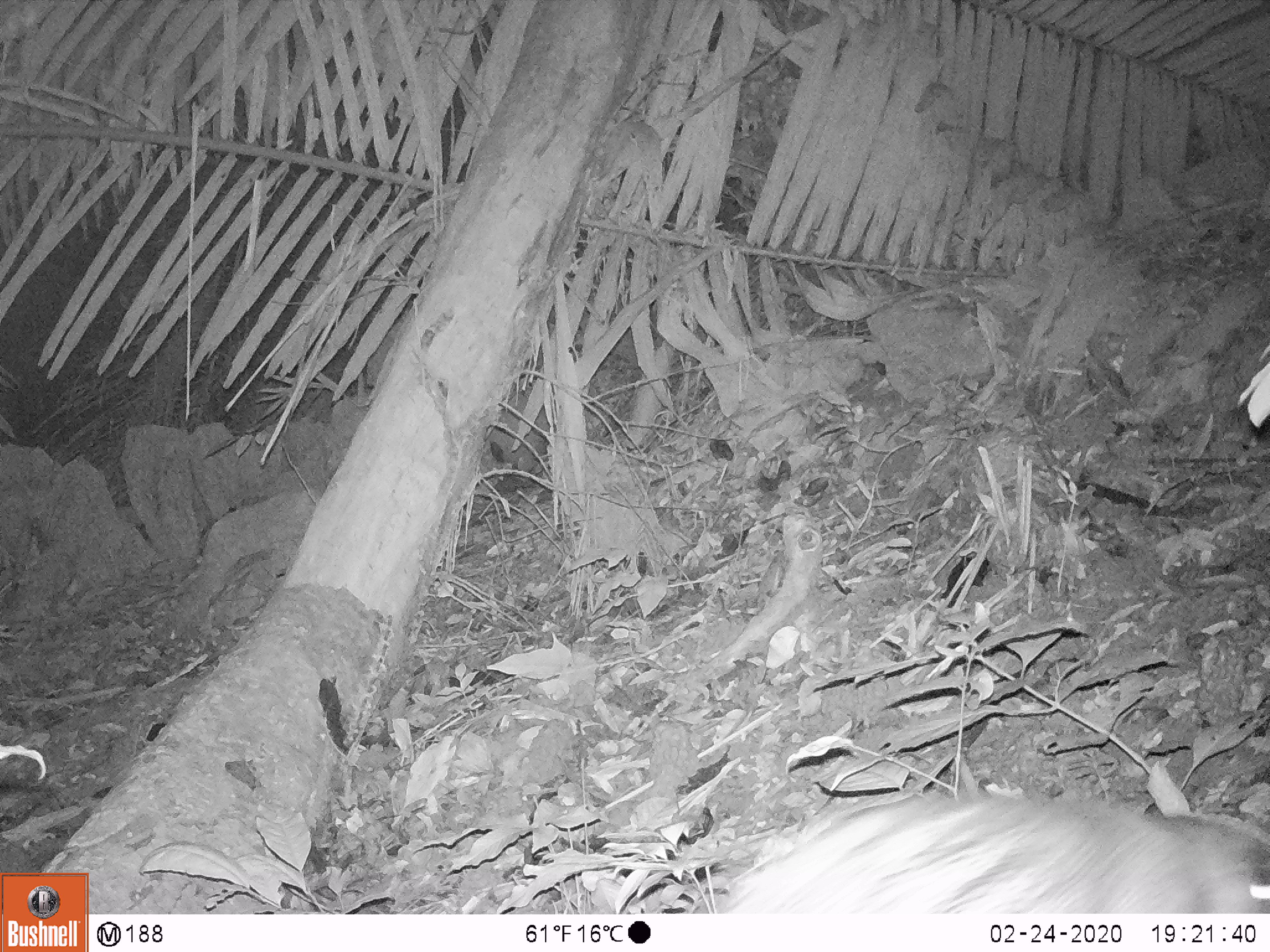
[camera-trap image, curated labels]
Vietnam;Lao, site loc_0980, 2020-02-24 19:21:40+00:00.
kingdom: Animalia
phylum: Chordata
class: Mammalia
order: Rodentia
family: Hystricidae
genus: Atherurus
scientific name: Atherurus macrourus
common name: asiatic brush-tailed porcupine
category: asiatic brush tailed porcupine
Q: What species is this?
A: Asiatic brush tailed porcupine (asiatic brush-tailed porcupine) (Atherurus macrourus).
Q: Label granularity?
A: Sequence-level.